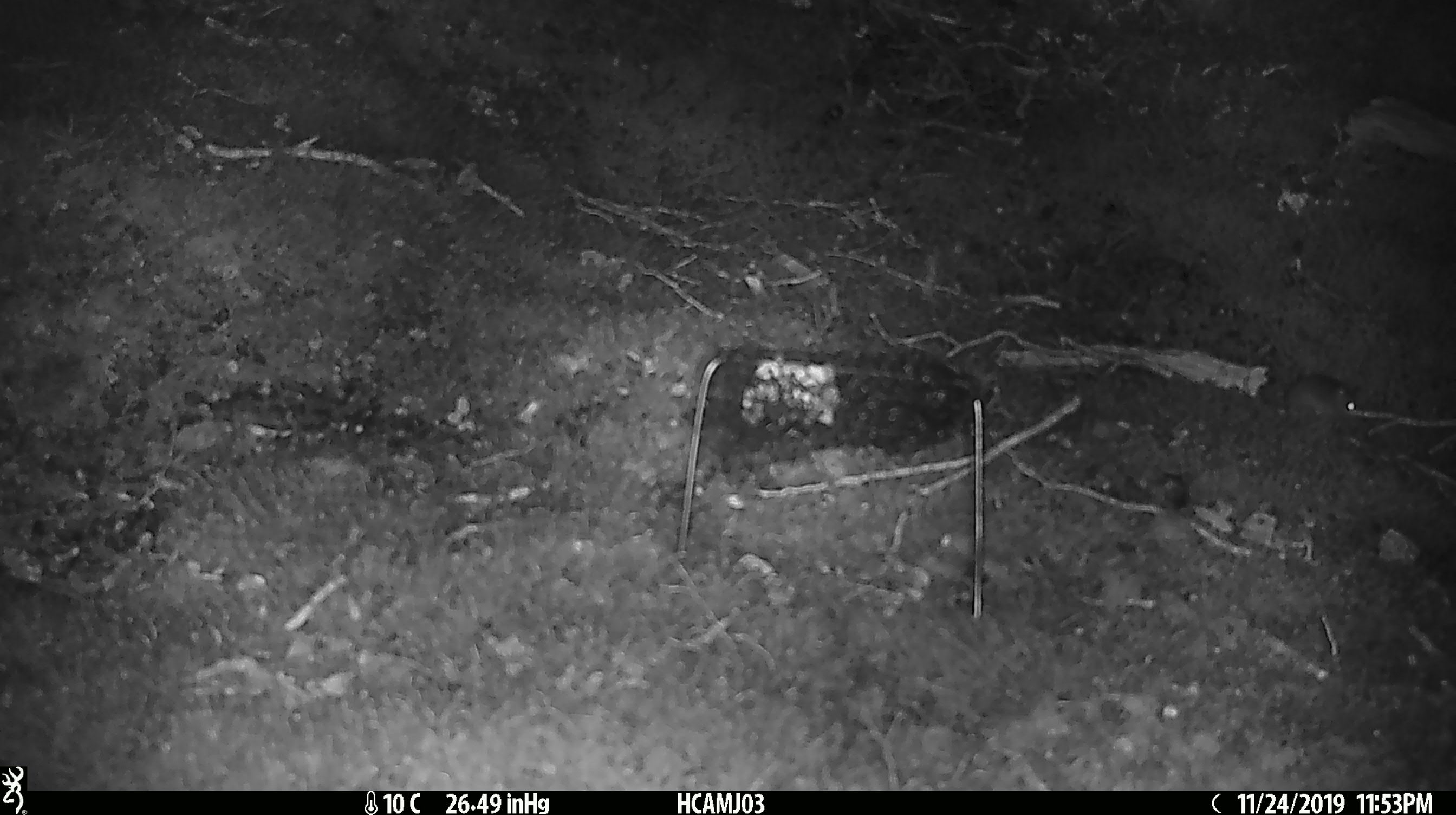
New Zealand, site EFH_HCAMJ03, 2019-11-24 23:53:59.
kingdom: Animalia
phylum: Chordata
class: Mammalia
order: Rodentia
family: Muridae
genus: Mus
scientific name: Mus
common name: mouse